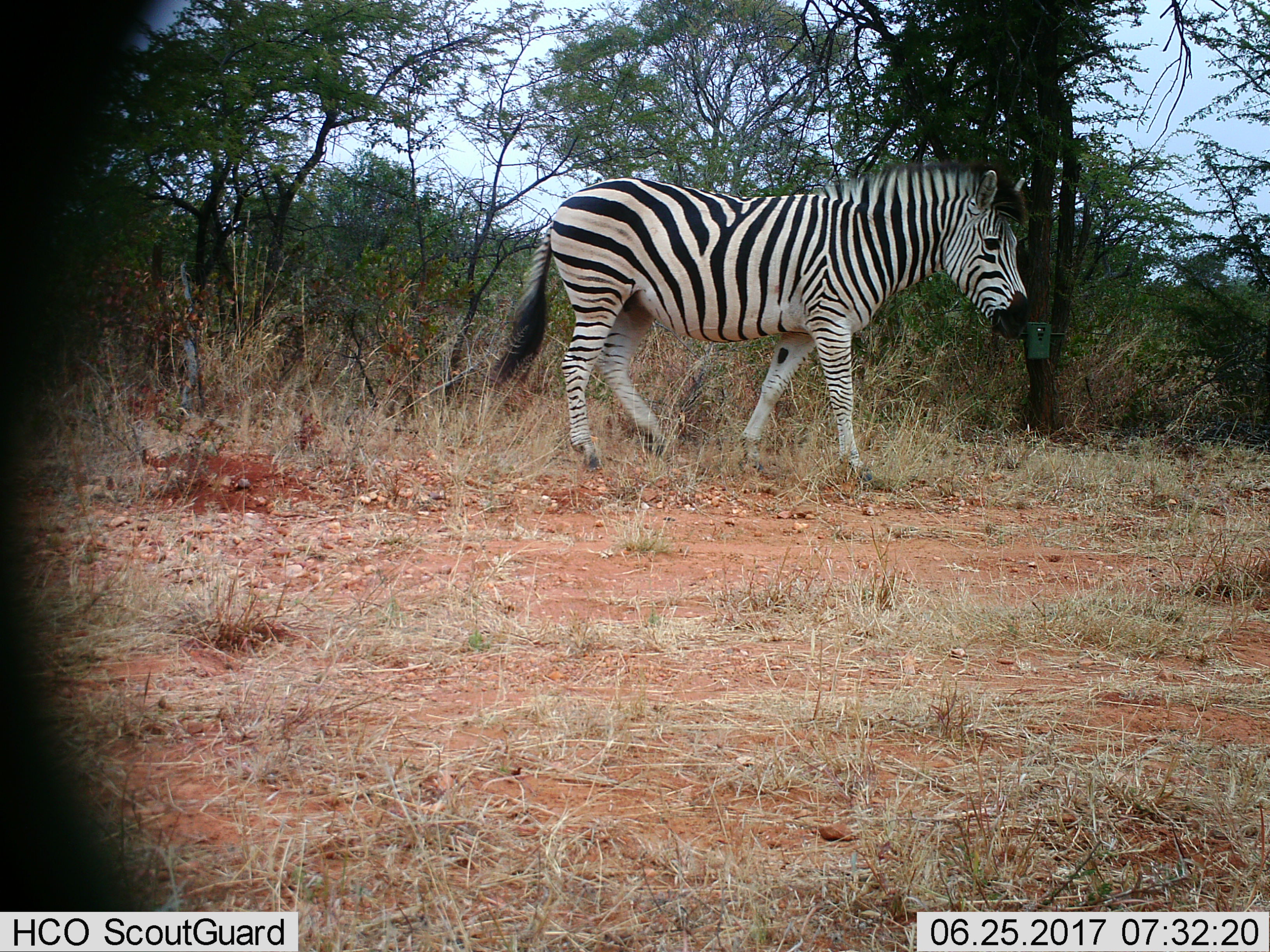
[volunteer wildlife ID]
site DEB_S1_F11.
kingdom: Animalia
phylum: Chordata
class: Mammalia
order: Perissodactyla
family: Equidae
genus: Equus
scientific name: Equus quagga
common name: plains zebra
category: zebraplains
Zebraplains (plains zebra) (Equus quagga), count 1. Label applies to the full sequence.